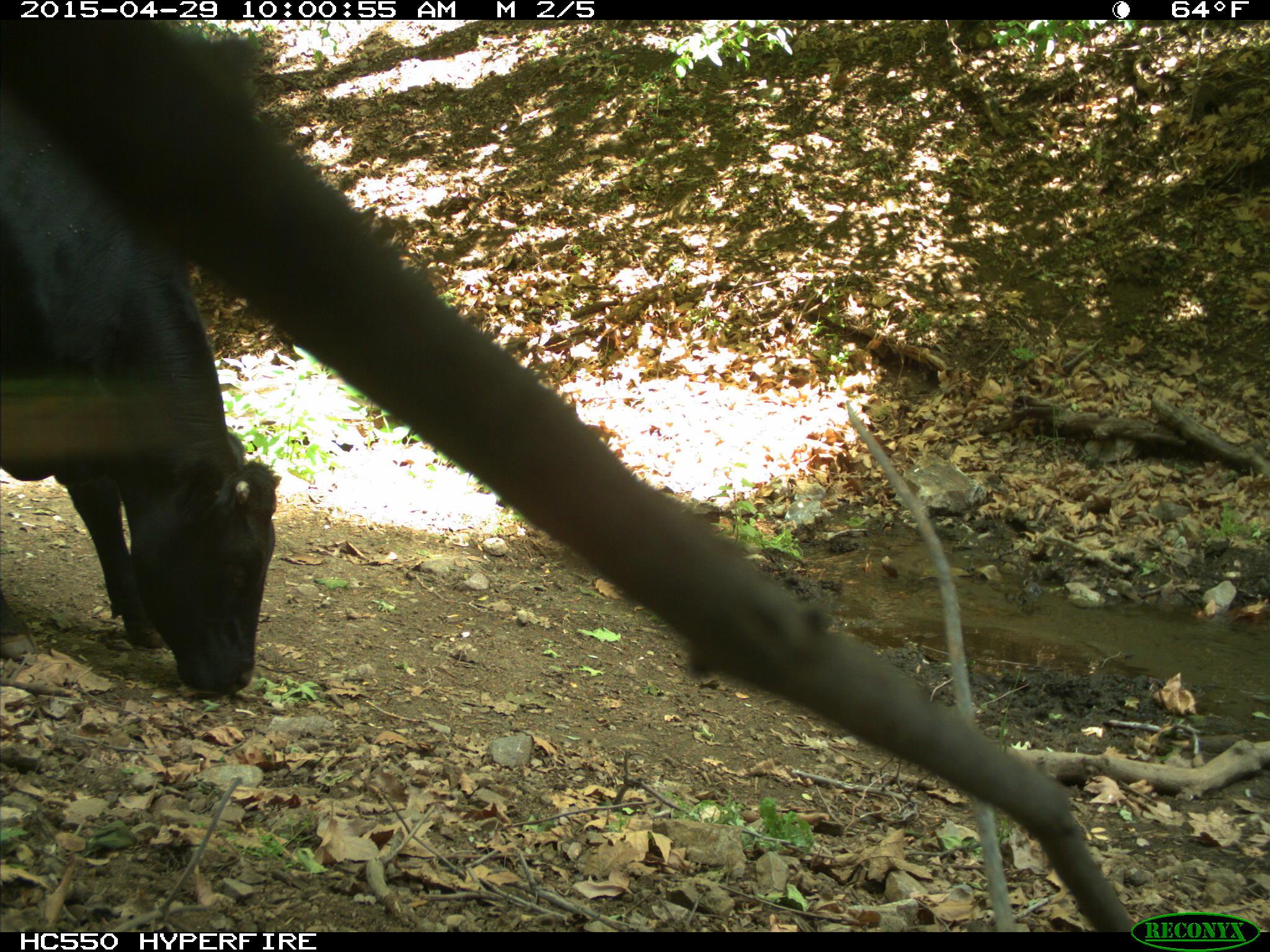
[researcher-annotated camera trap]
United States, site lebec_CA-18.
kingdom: Animalia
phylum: Chordata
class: Mammalia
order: Artiodactyla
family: Bovidae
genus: Bos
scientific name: Bos taurus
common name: domestic cow